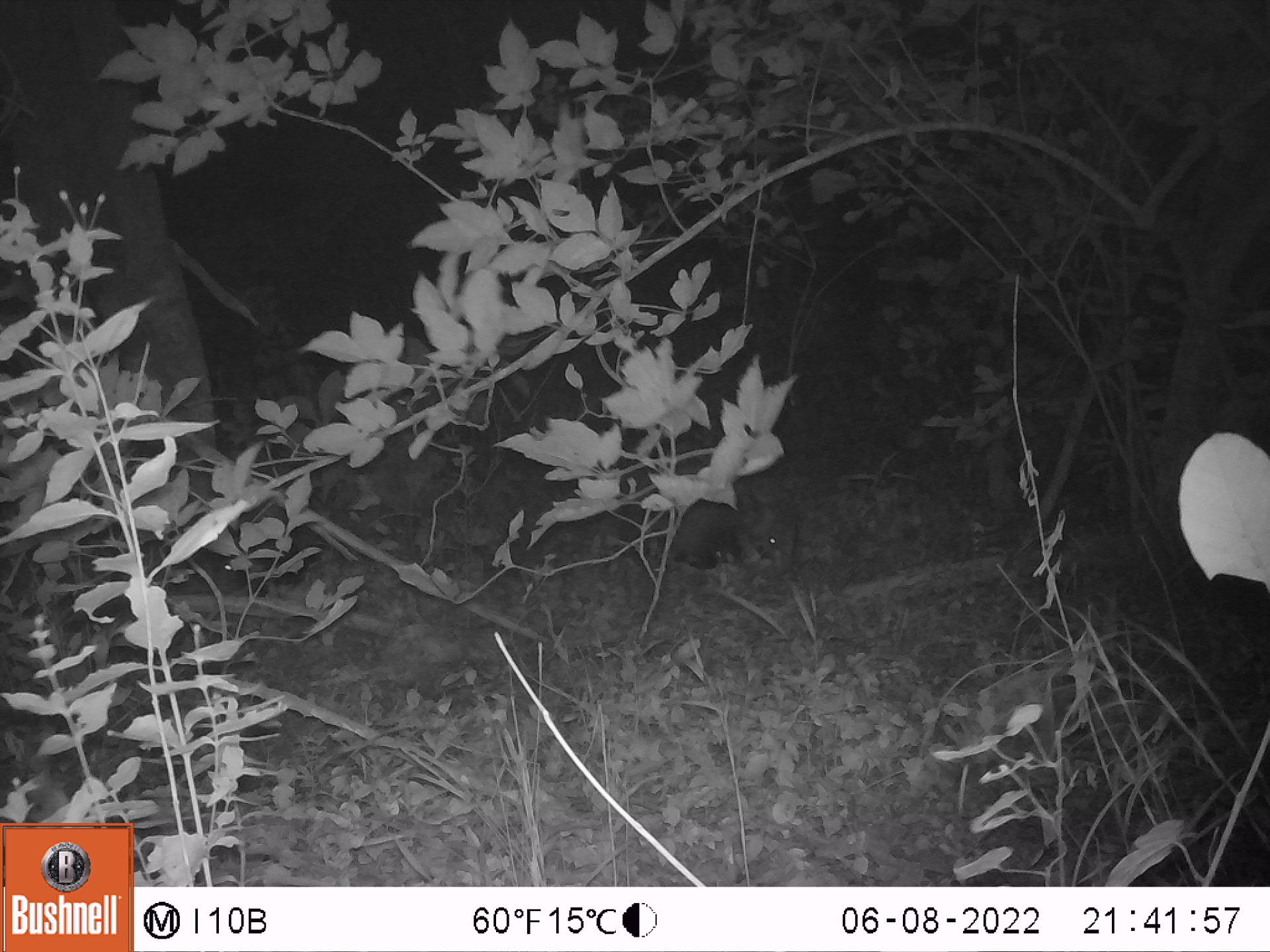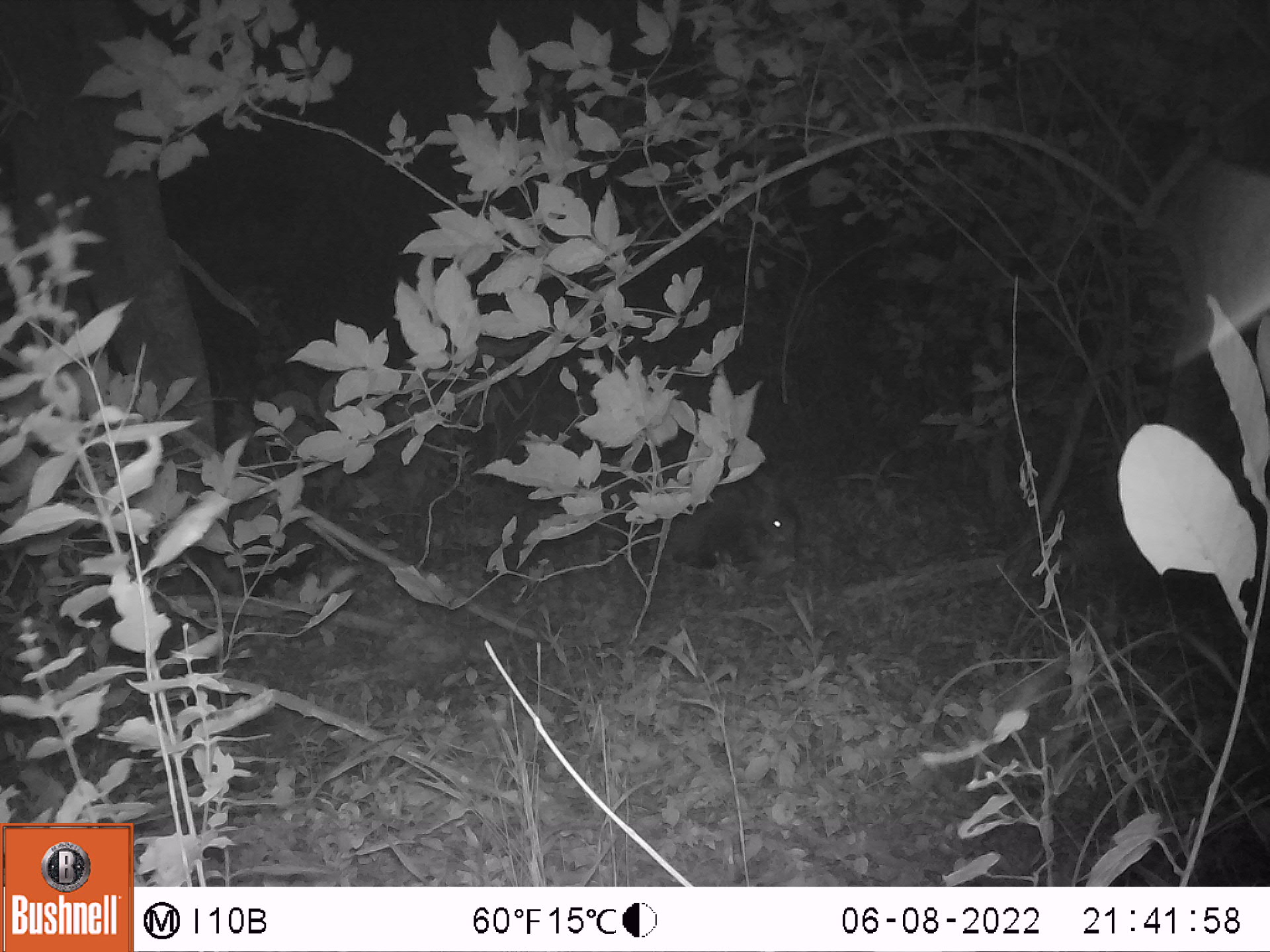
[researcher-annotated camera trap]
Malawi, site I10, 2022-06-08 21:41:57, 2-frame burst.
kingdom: Animalia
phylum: Chordata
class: Mammalia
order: Artiodactyla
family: Suidae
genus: Potamochoerus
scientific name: Potamochoerus larvatus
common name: bushpig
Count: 1.